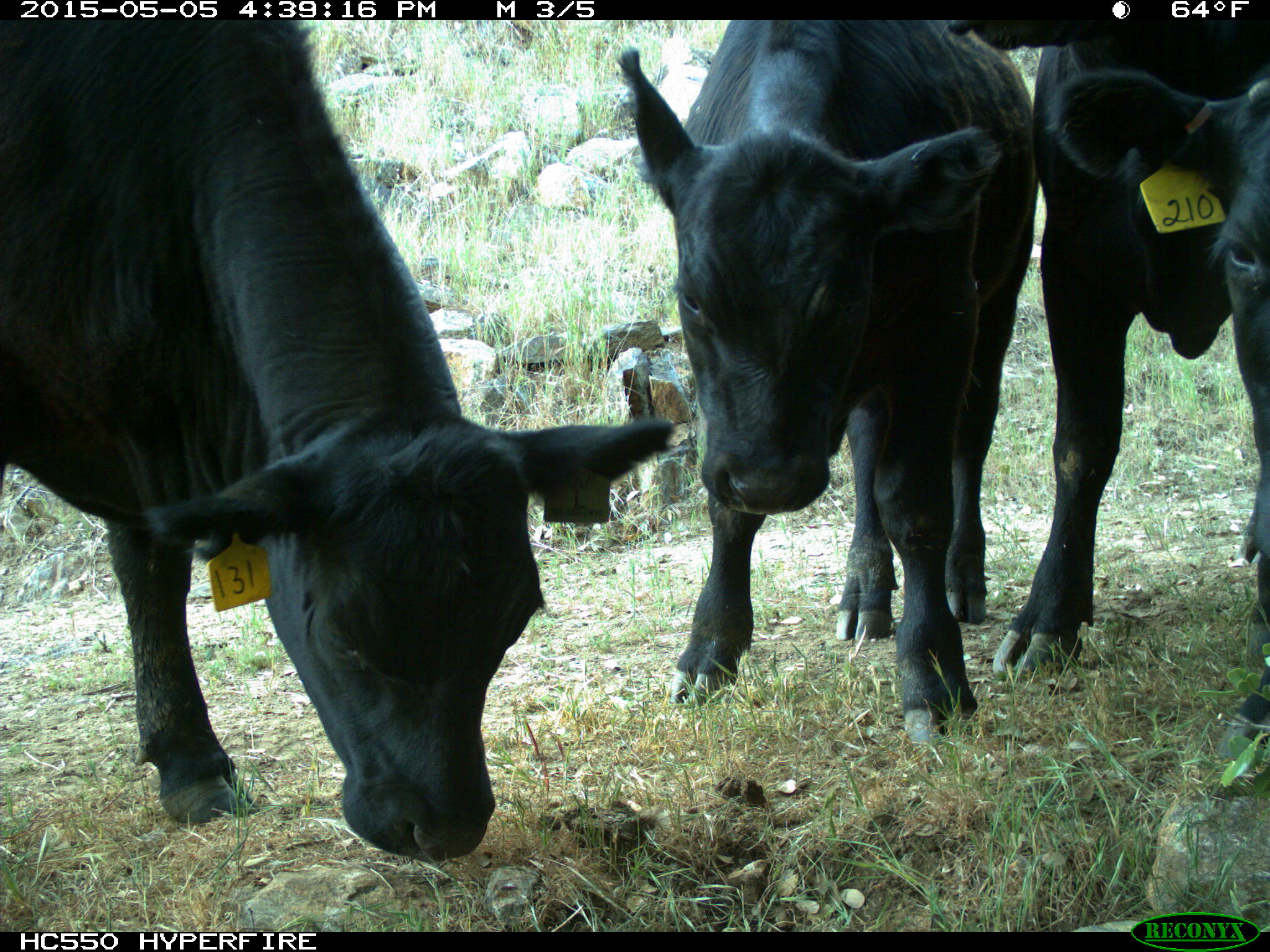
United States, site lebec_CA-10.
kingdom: Animalia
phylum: Chordata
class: Mammalia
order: Artiodactyla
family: Bovidae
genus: Bos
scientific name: Bos taurus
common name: domestic cow